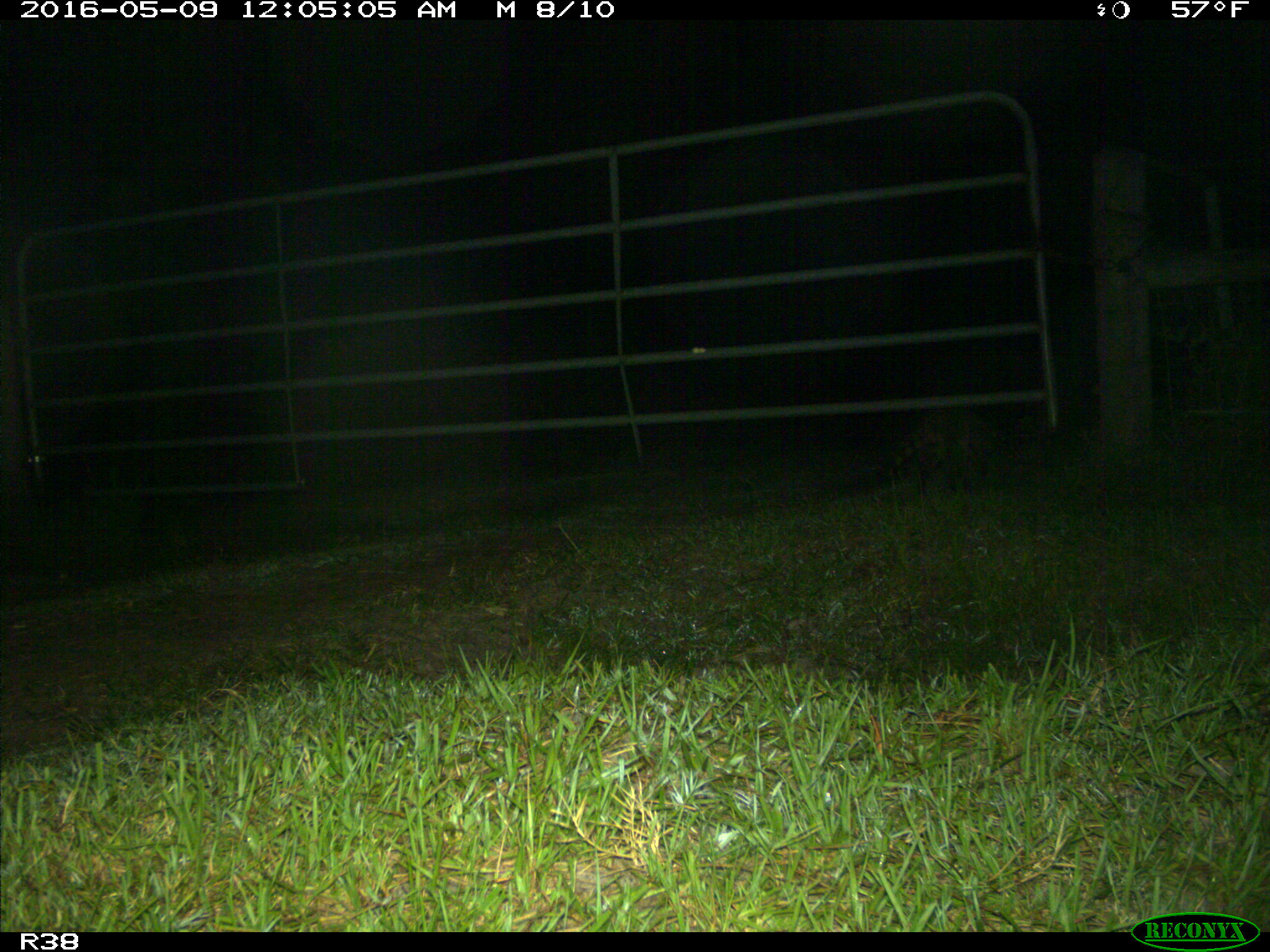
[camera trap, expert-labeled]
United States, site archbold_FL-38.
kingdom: Animalia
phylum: Chordata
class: Mammalia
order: Carnivora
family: Procyonidae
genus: Procyon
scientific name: Procyon lotor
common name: common raccoon